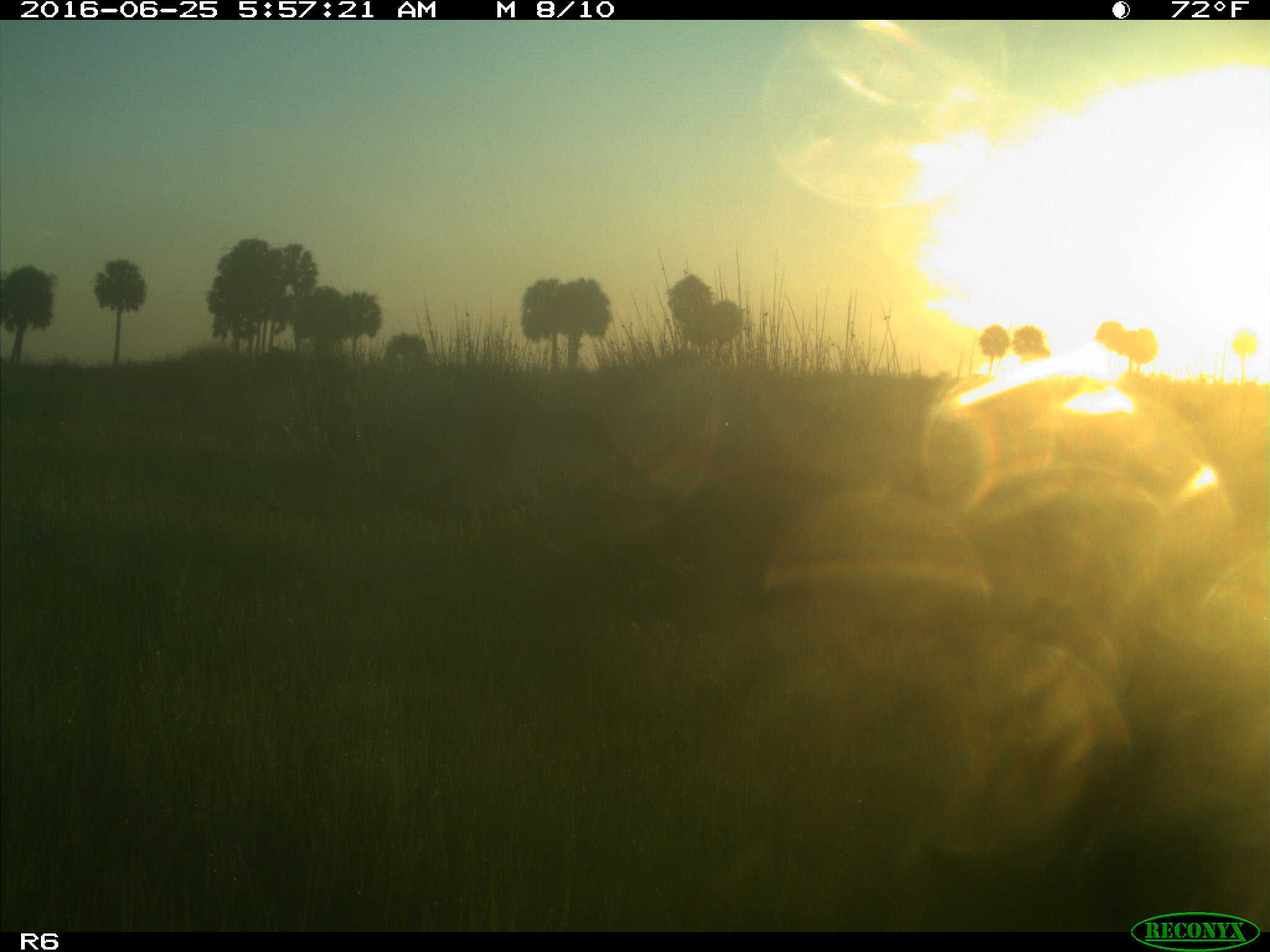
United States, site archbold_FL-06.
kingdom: Animalia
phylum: Chordata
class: Mammalia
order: Artiodactyla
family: Bovidae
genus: Bos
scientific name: Bos taurus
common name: domestic cow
Bos taurus (domestic cow).